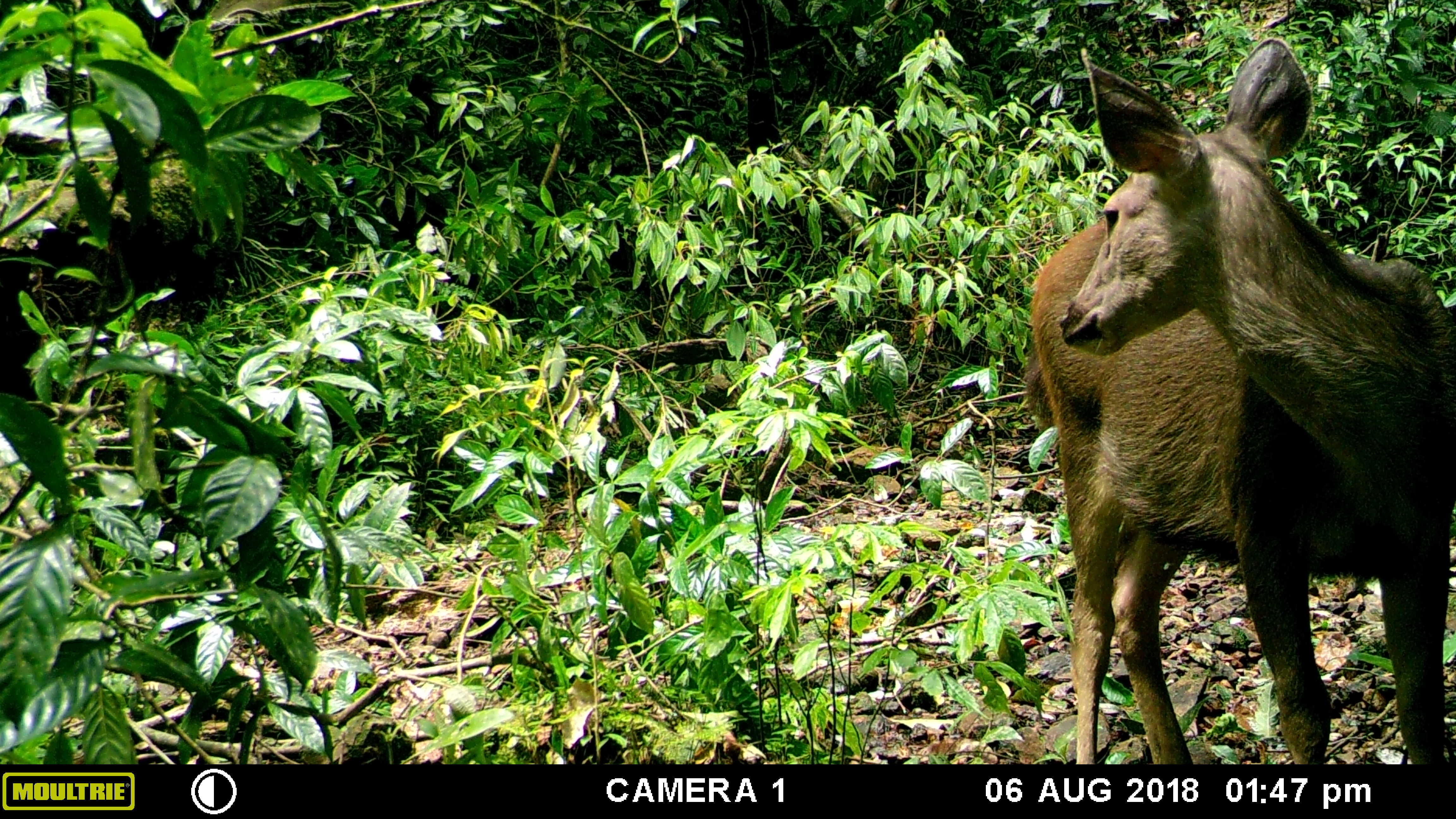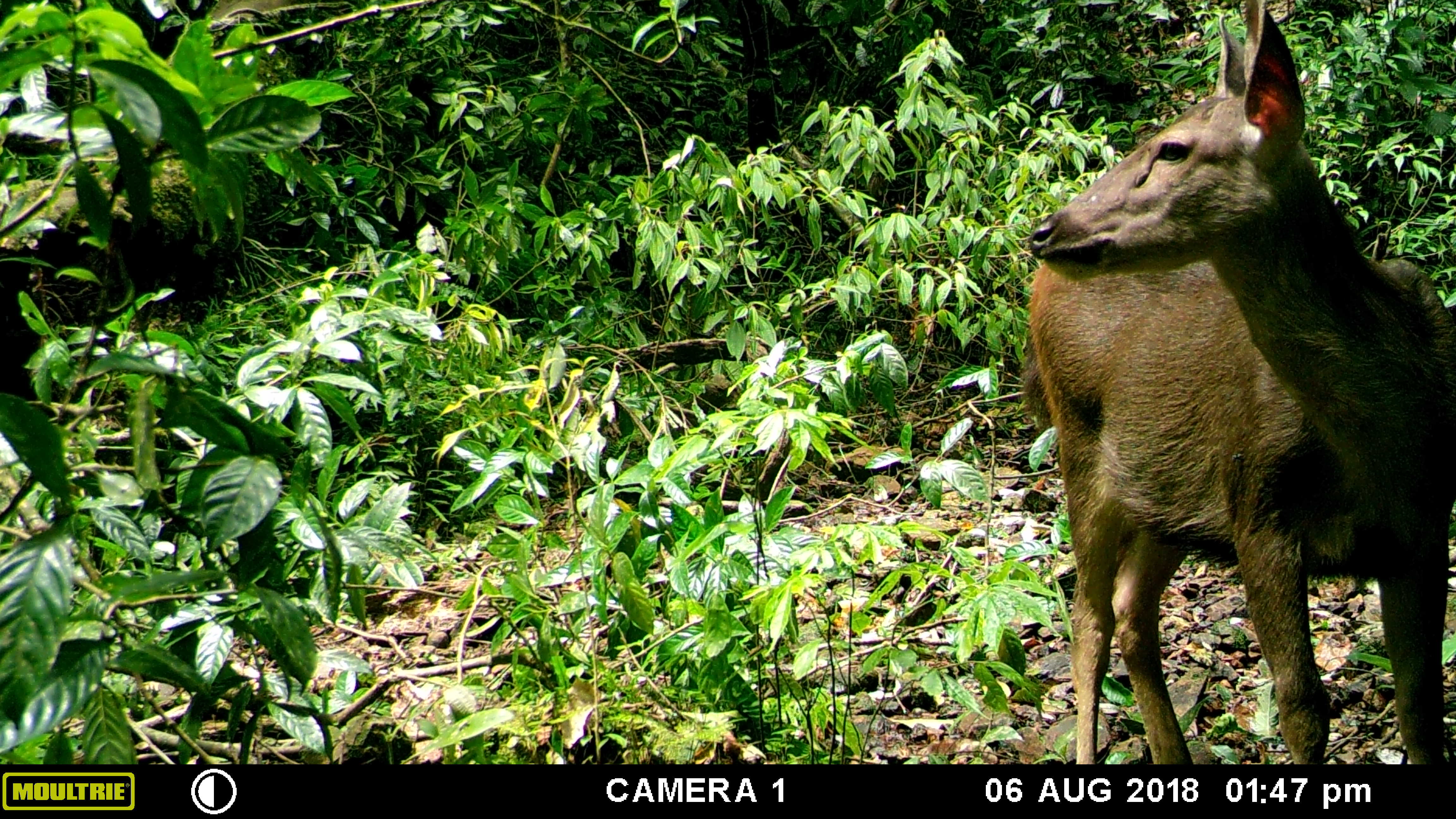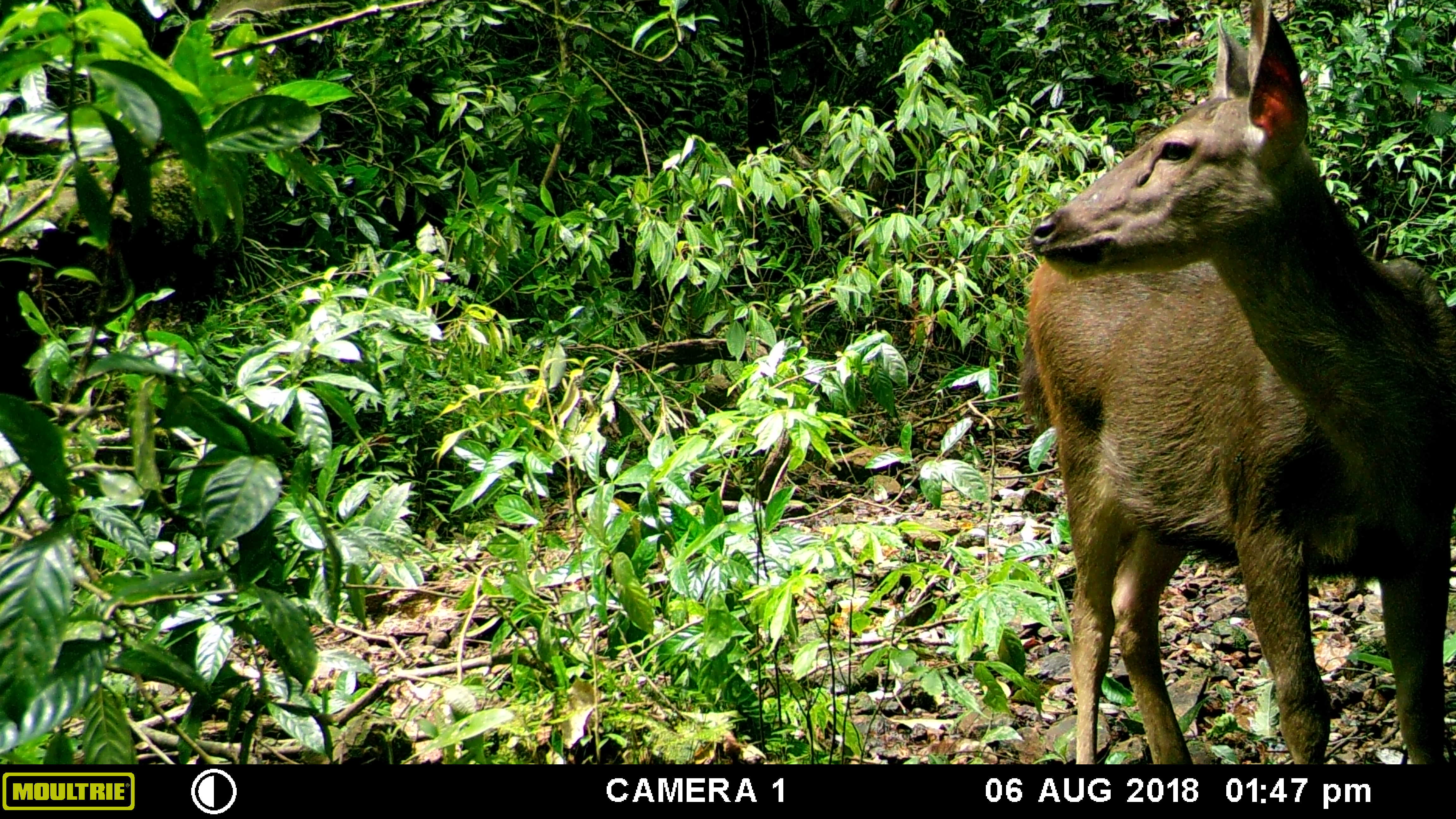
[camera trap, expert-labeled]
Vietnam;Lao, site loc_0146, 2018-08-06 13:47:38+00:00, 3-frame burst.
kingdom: Animalia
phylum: Chordata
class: Mammalia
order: Artiodactyla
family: Cervidae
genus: Rusa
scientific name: Rusa unicolor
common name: sambar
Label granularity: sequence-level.